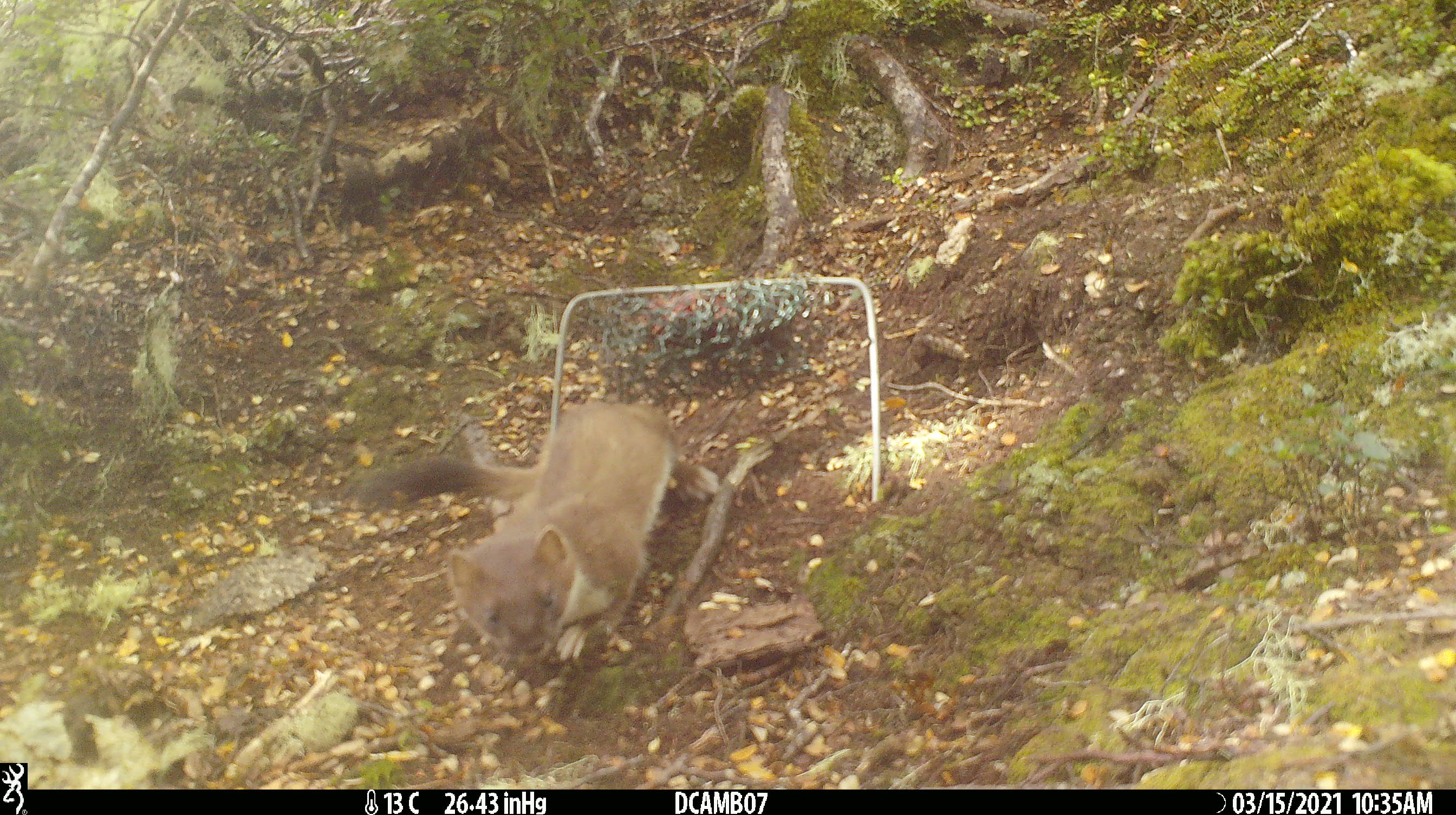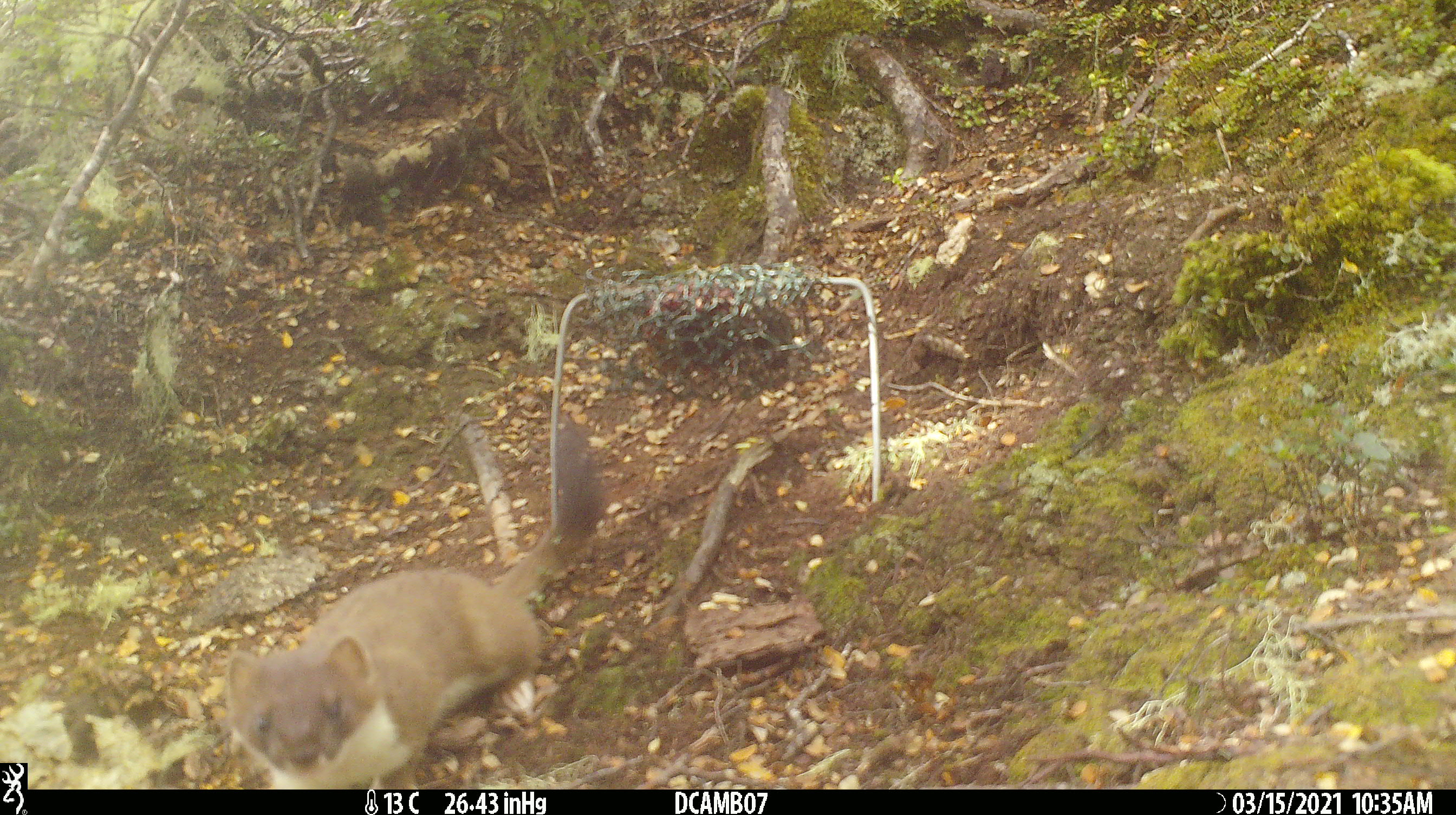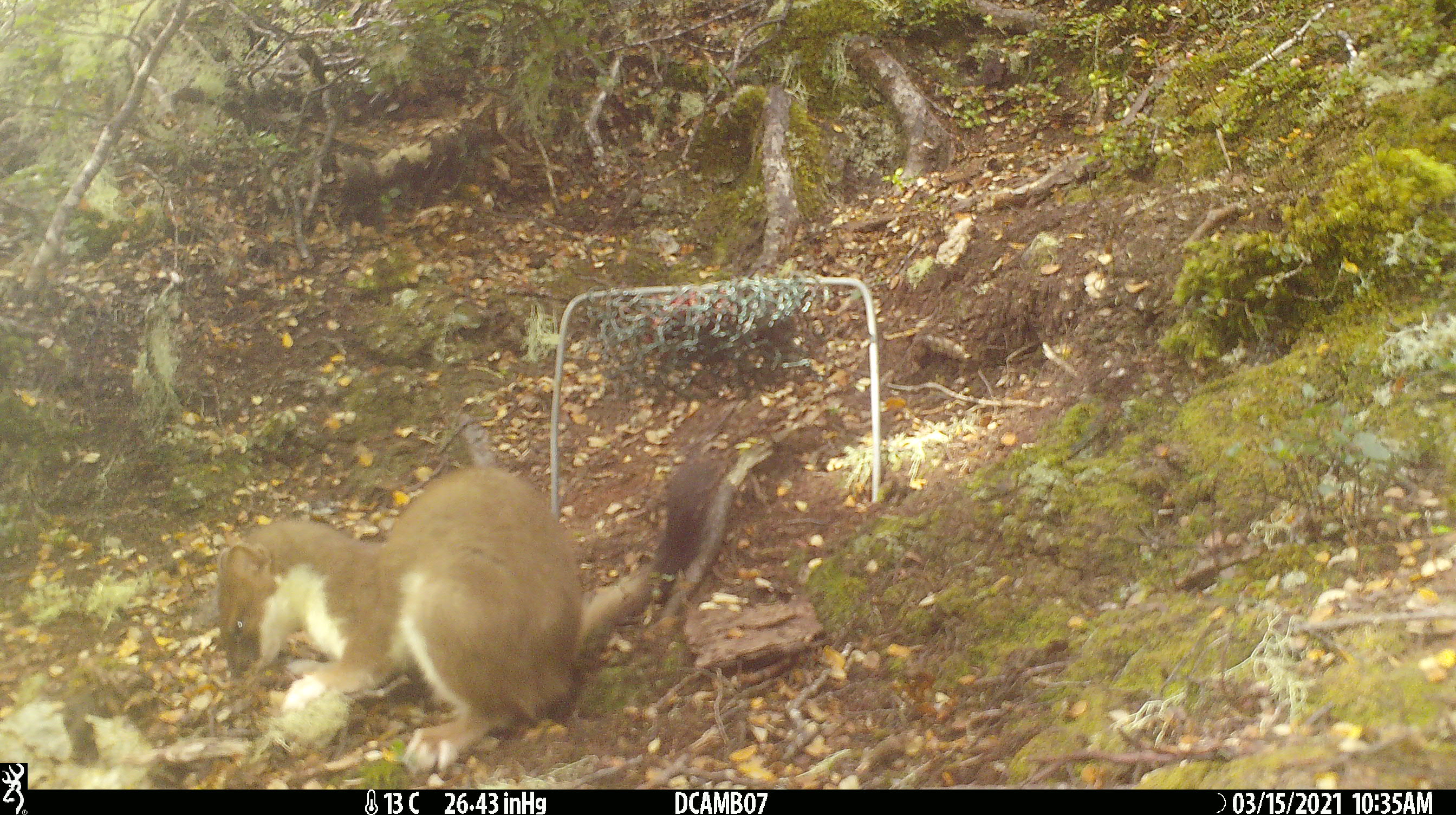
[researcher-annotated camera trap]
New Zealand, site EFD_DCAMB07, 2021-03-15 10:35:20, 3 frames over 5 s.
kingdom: Animalia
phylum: Chordata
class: Mammalia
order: Carnivora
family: Mustelidae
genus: Mustela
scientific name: Mustela erminea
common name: stoat